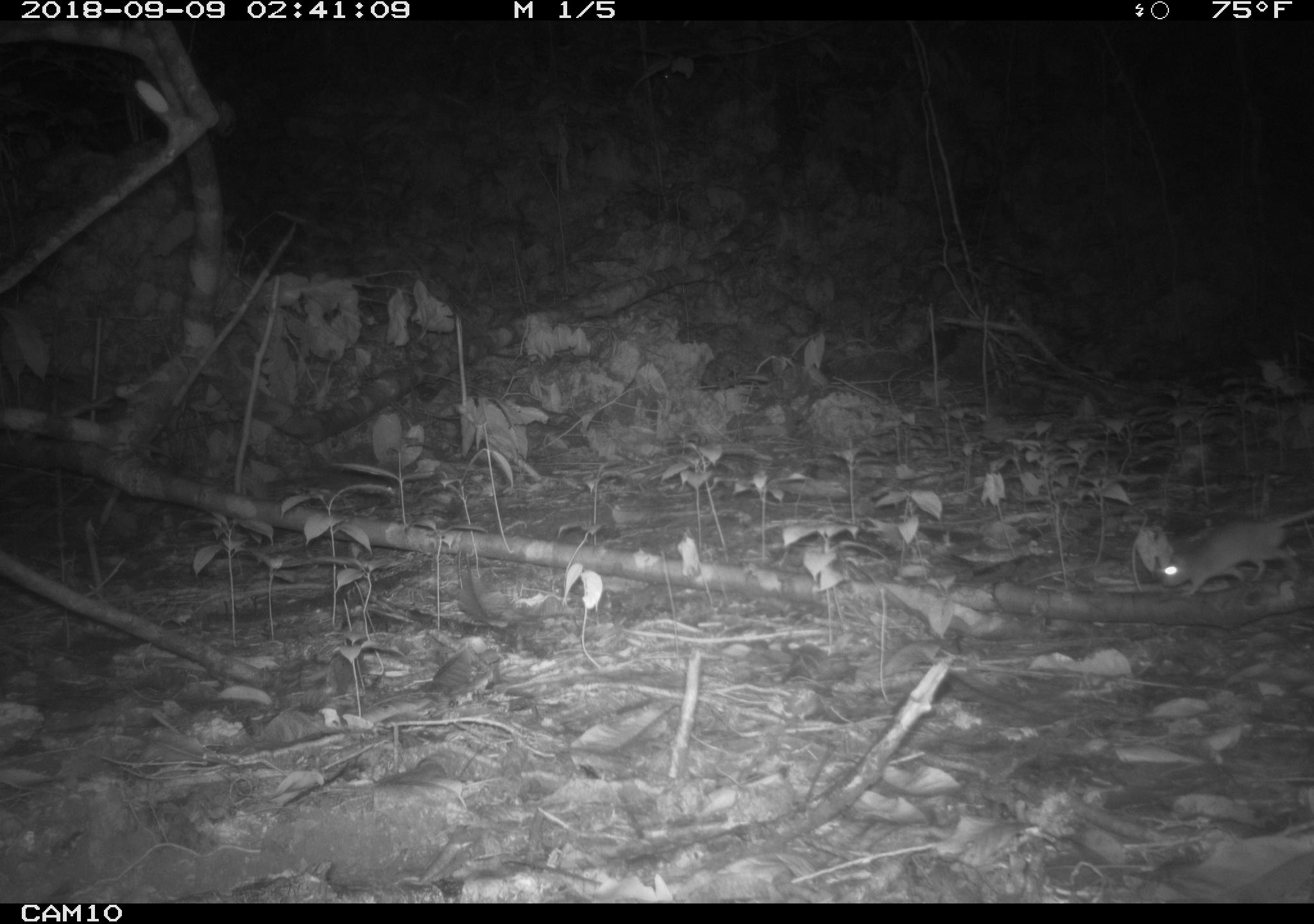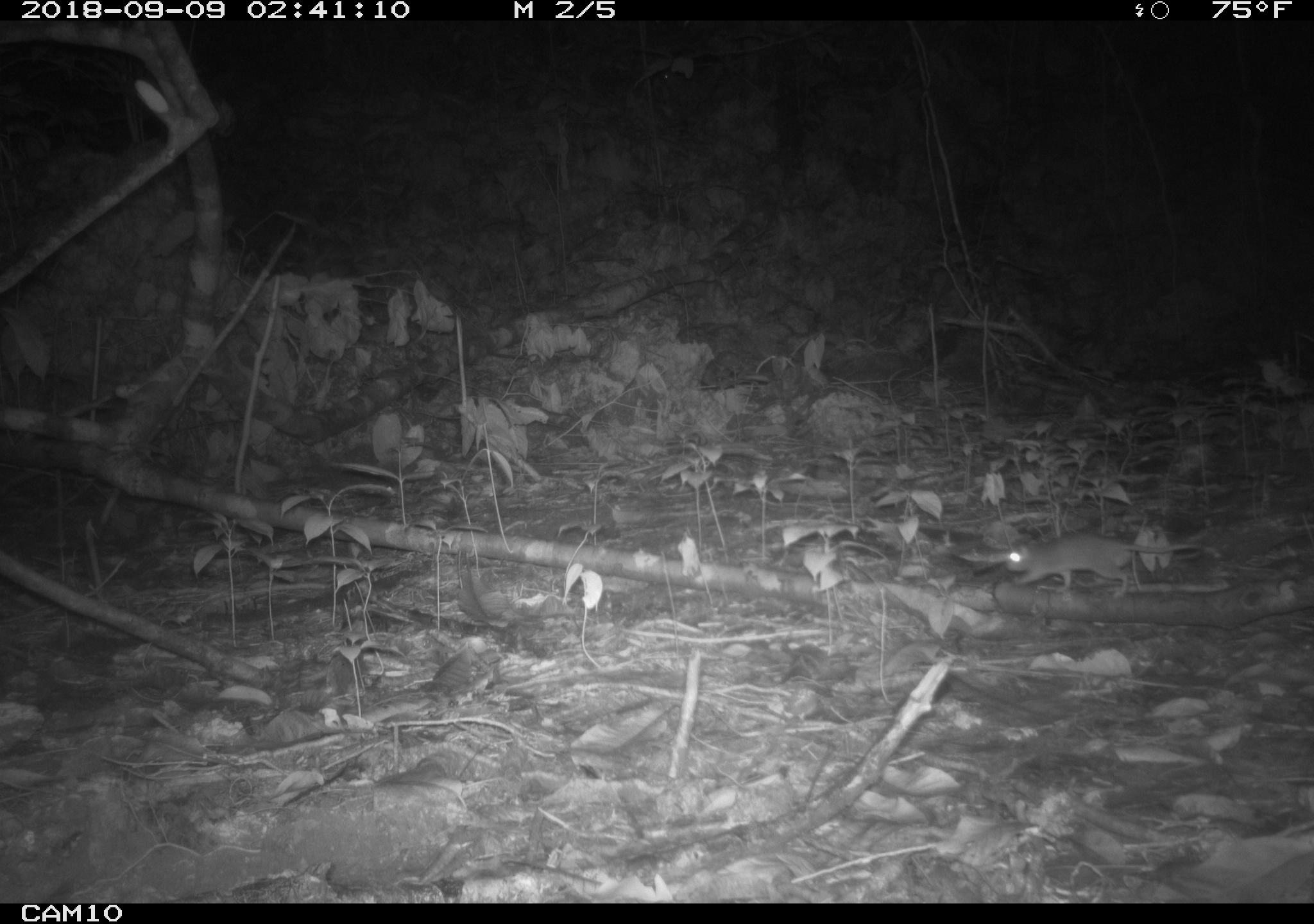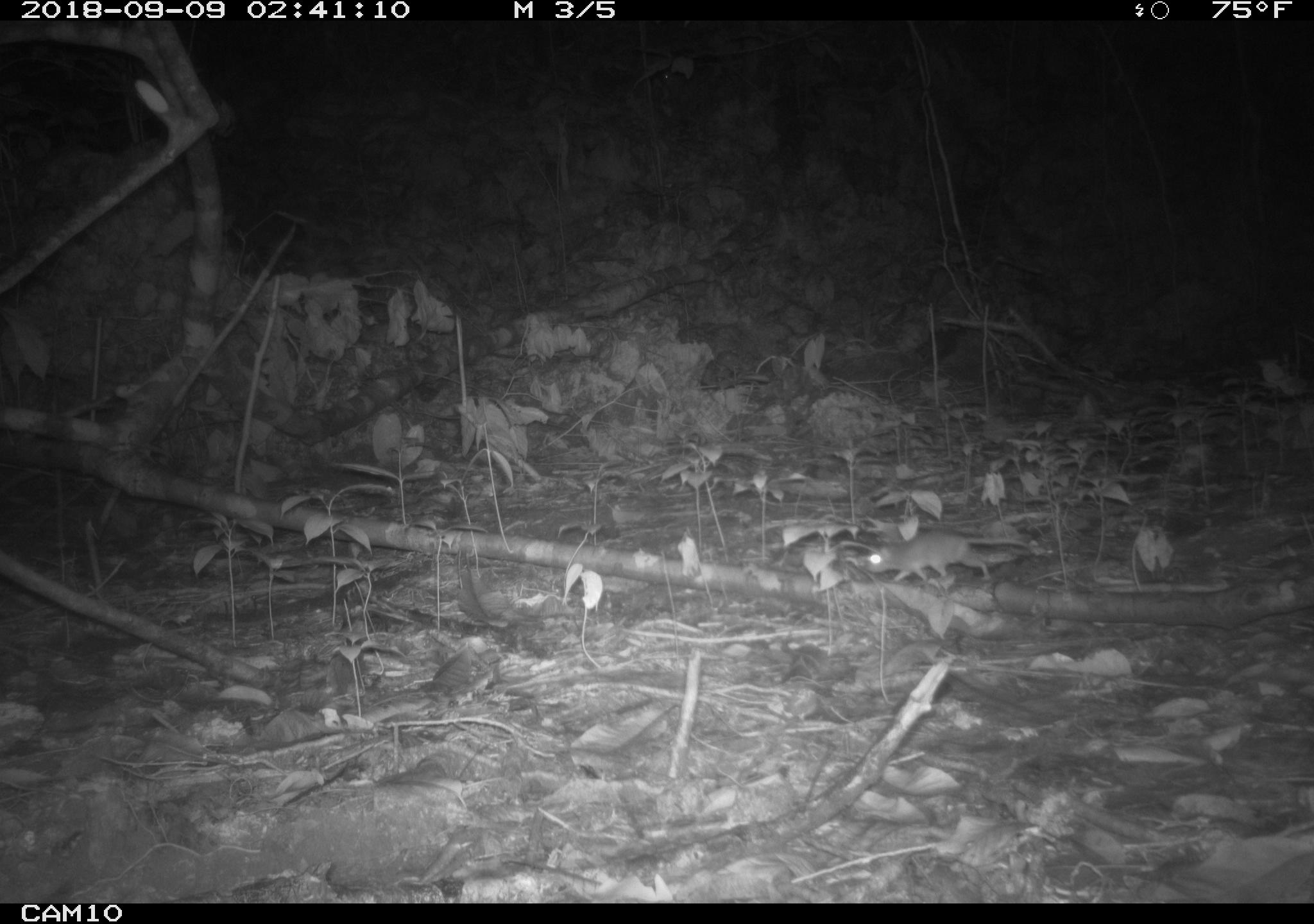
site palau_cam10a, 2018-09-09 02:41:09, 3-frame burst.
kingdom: Animalia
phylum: Chordata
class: Mammalia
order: Rodentia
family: Muridae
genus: Rattus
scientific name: Rattus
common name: rat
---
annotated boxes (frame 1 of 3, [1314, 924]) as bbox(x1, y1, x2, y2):
rat: bbox(1153, 502, 1314, 598)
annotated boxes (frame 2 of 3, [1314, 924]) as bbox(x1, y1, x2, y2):
rat: bbox(1000, 525, 1204, 596)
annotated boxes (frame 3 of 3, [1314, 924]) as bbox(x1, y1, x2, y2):
rat: bbox(857, 527, 1038, 587)